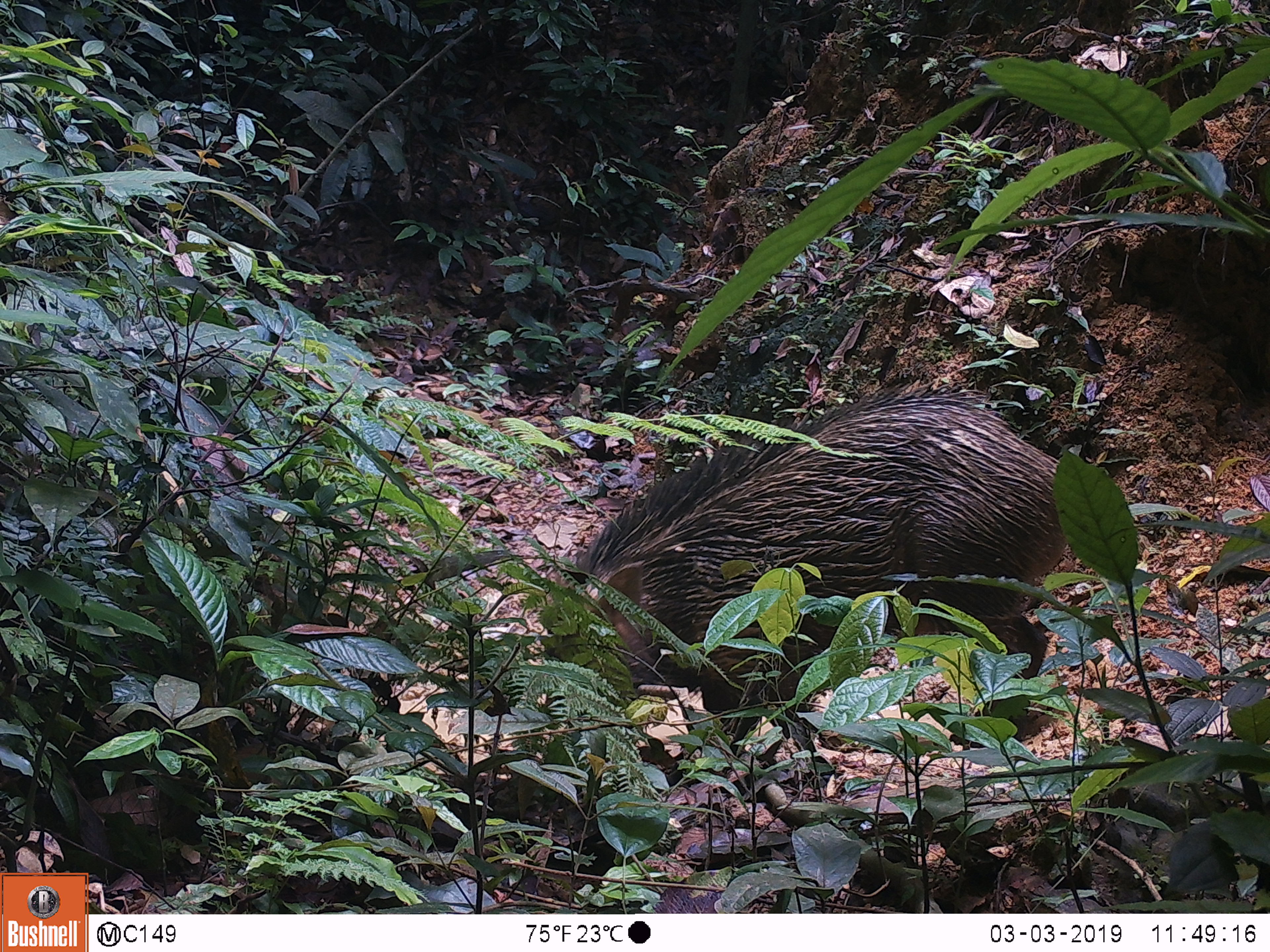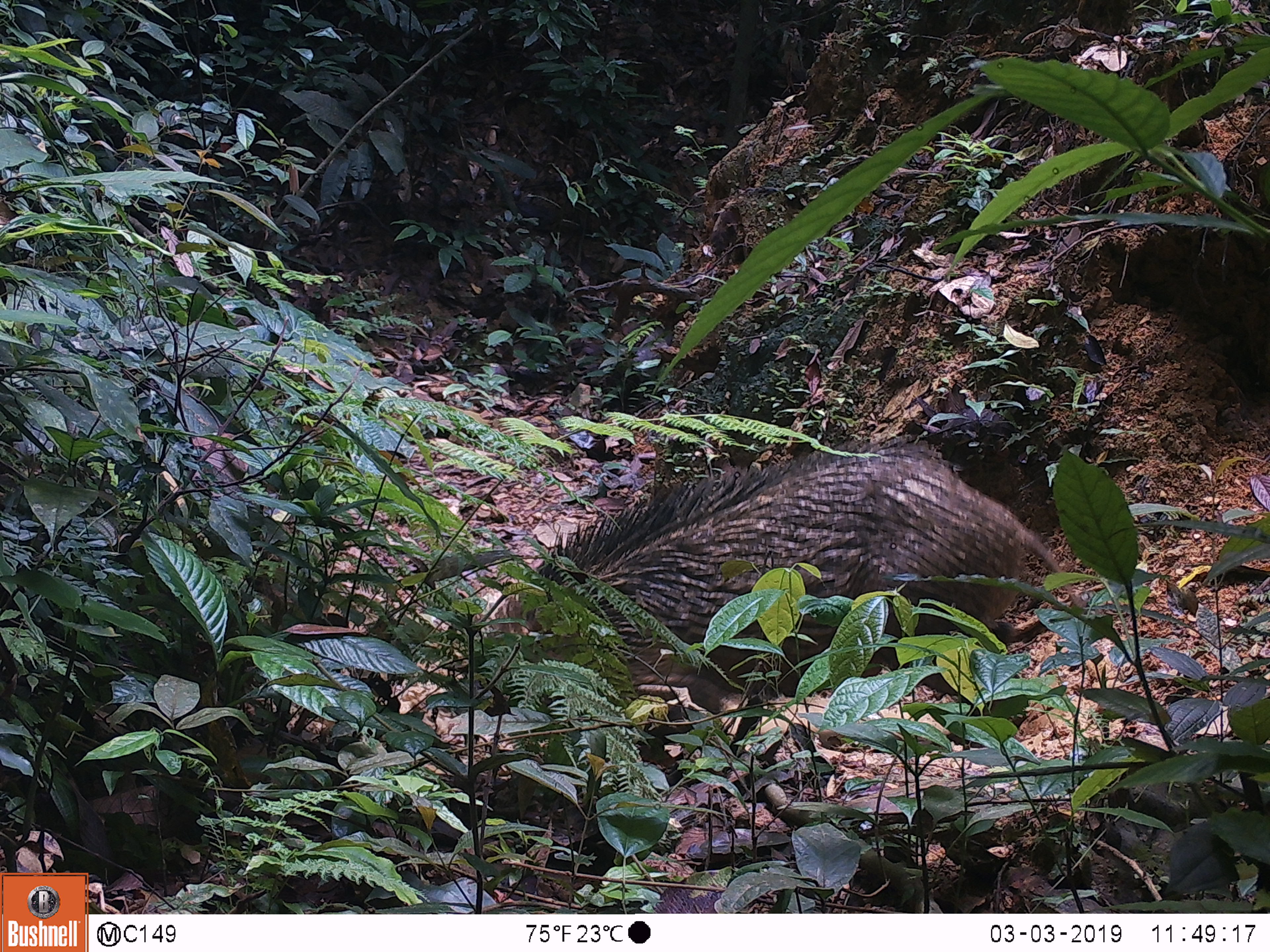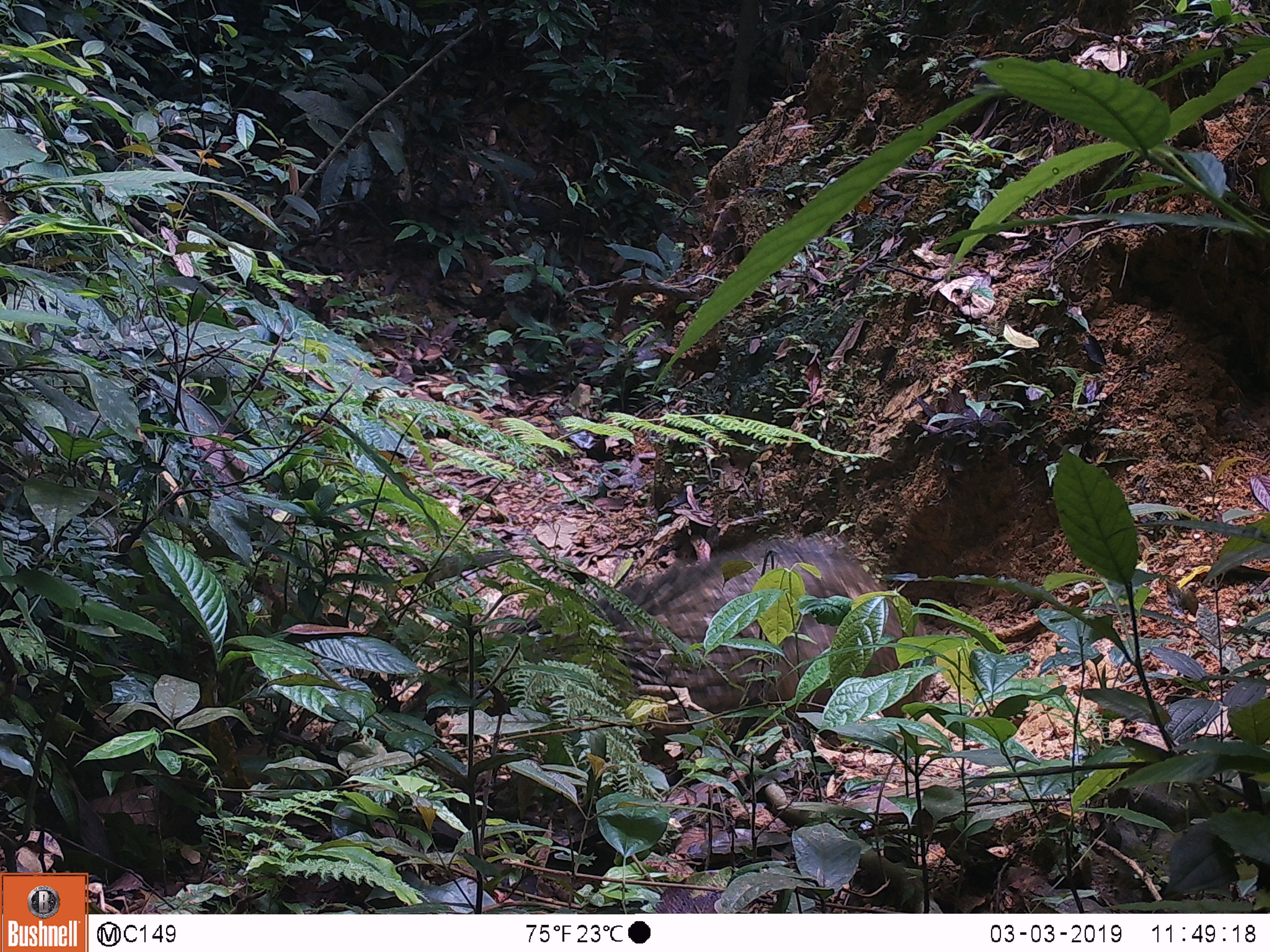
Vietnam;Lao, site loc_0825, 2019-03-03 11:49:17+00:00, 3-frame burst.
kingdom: Animalia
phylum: Chordata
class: Mammalia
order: Artiodactyla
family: Suidae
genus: Sus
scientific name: Sus scrofa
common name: eurasian wild pig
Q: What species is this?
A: Eurasian wild pig (Sus scrofa).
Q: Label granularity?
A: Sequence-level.